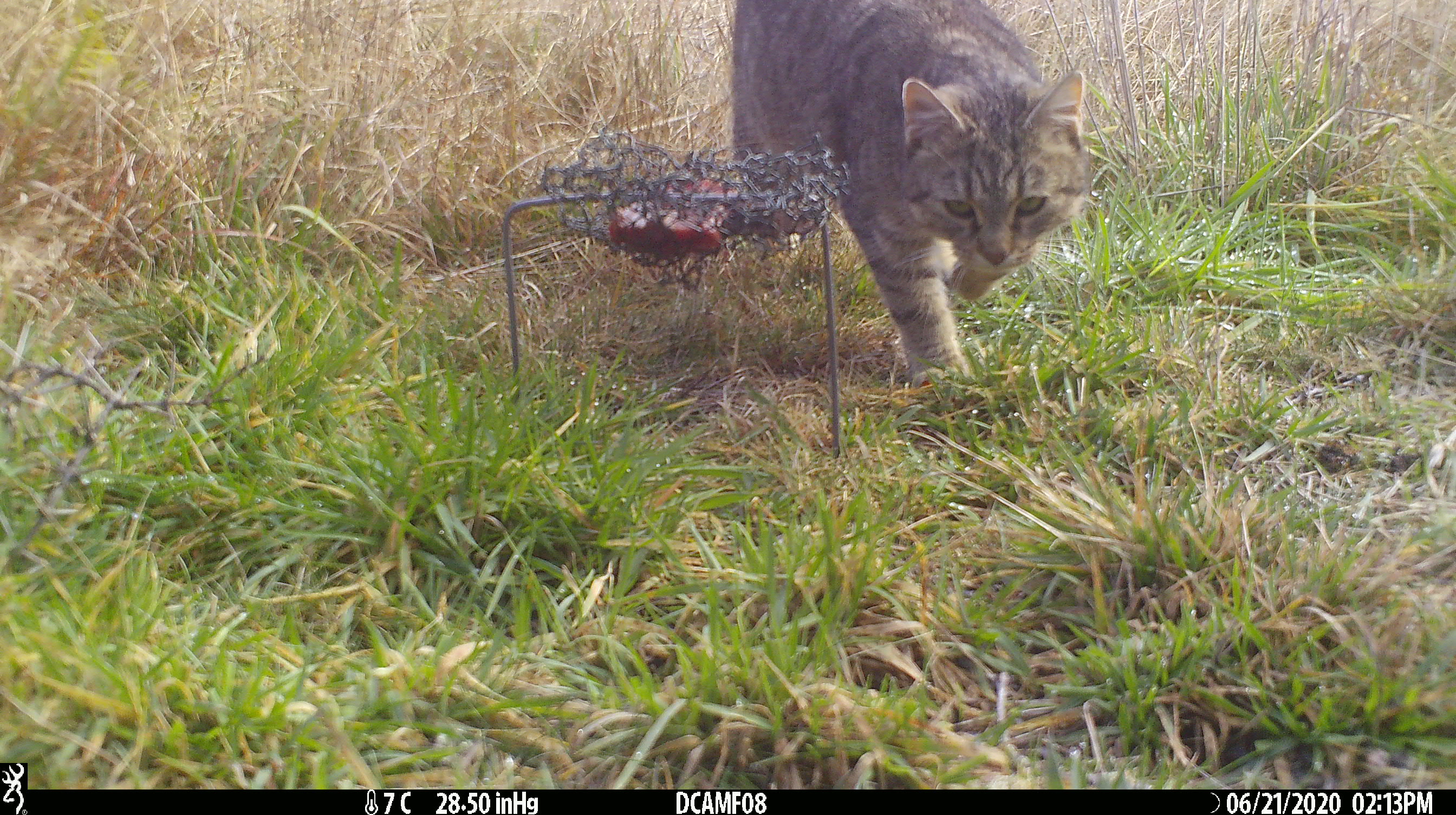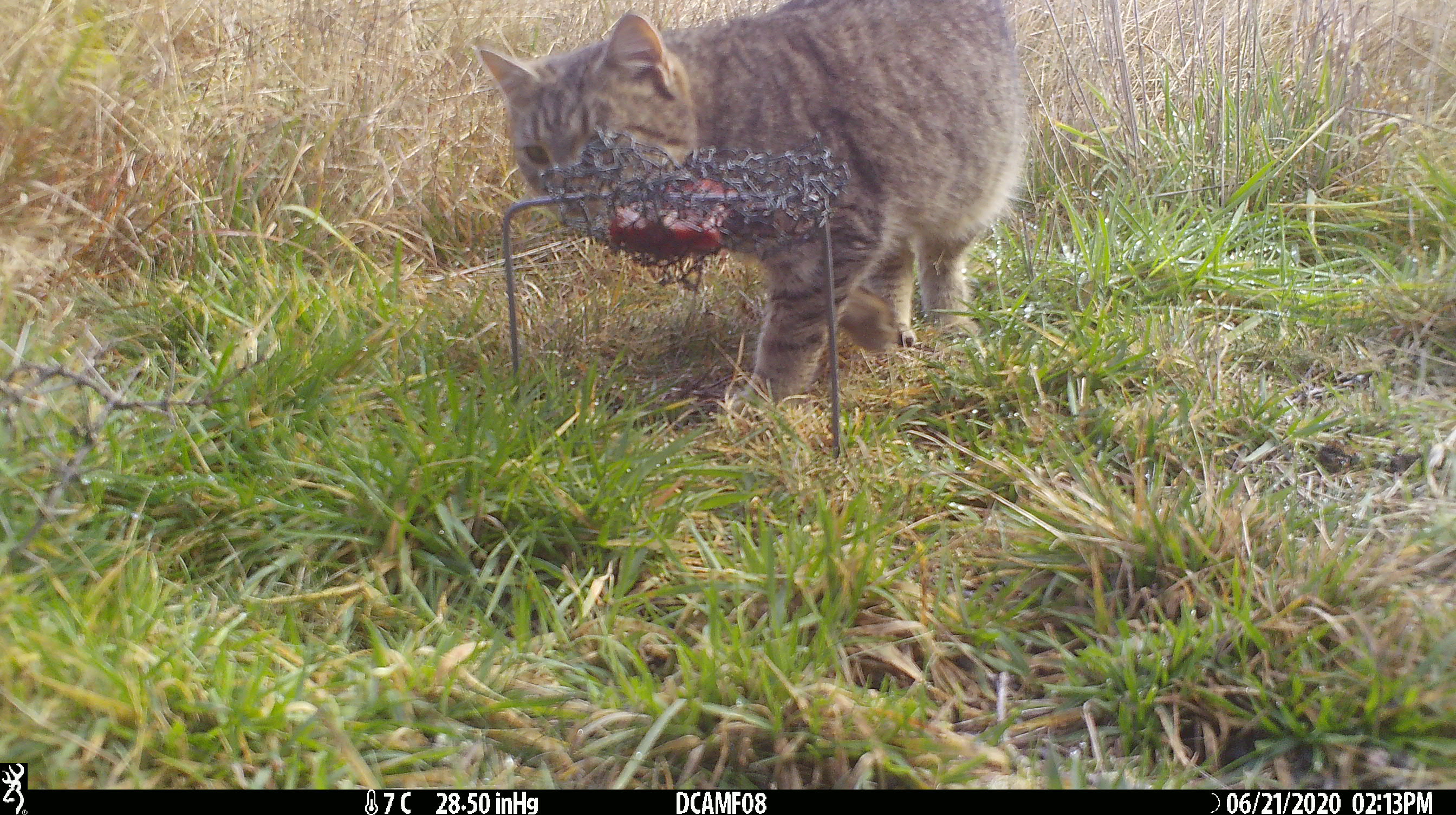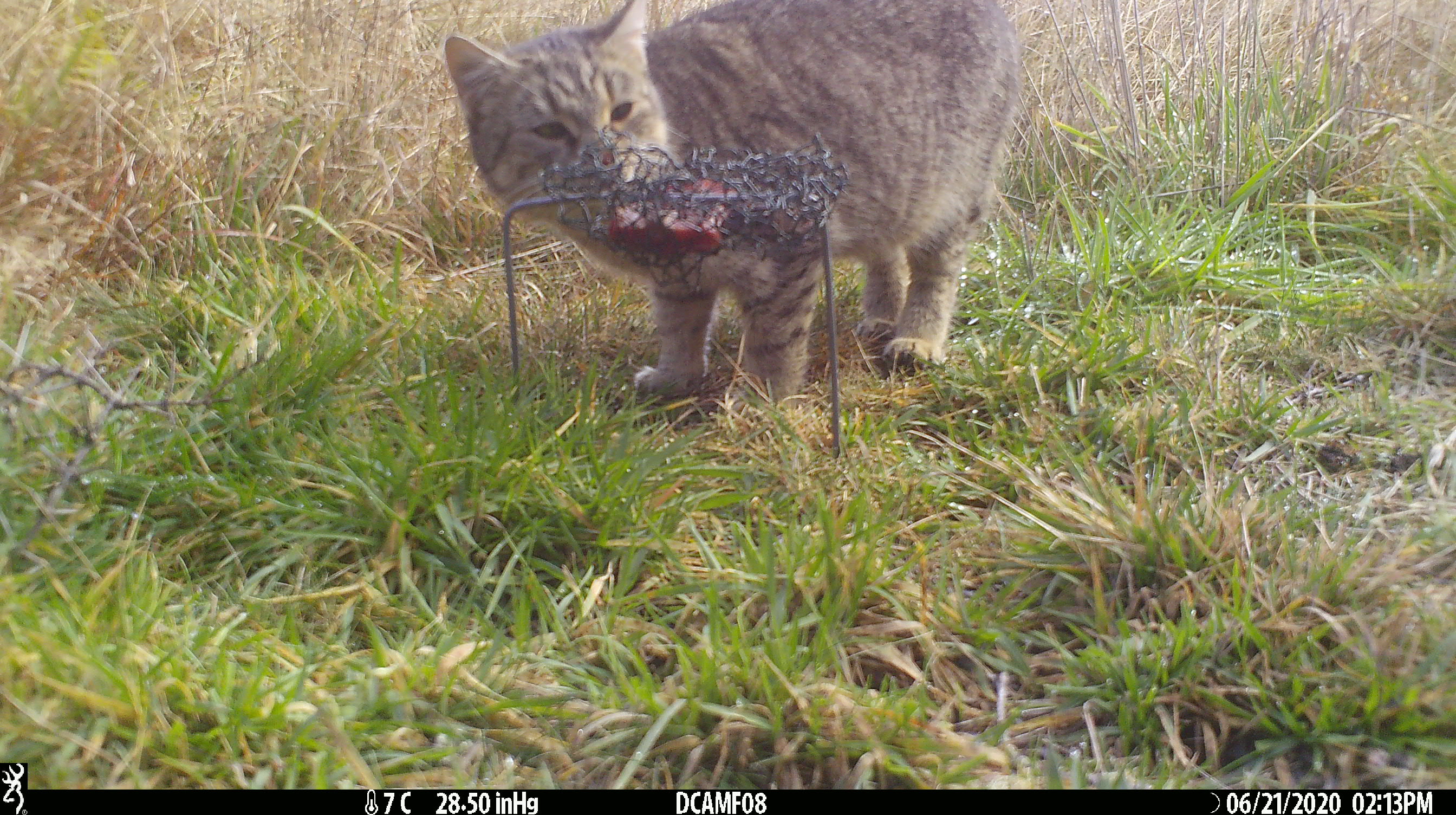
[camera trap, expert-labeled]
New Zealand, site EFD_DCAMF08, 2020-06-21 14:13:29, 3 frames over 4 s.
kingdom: Animalia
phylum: Chordata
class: Mammalia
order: Carnivora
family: Felidae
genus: Felis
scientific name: Felis catus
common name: domestic cat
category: cat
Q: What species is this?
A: Cat (domestic cat) (Felis catus).